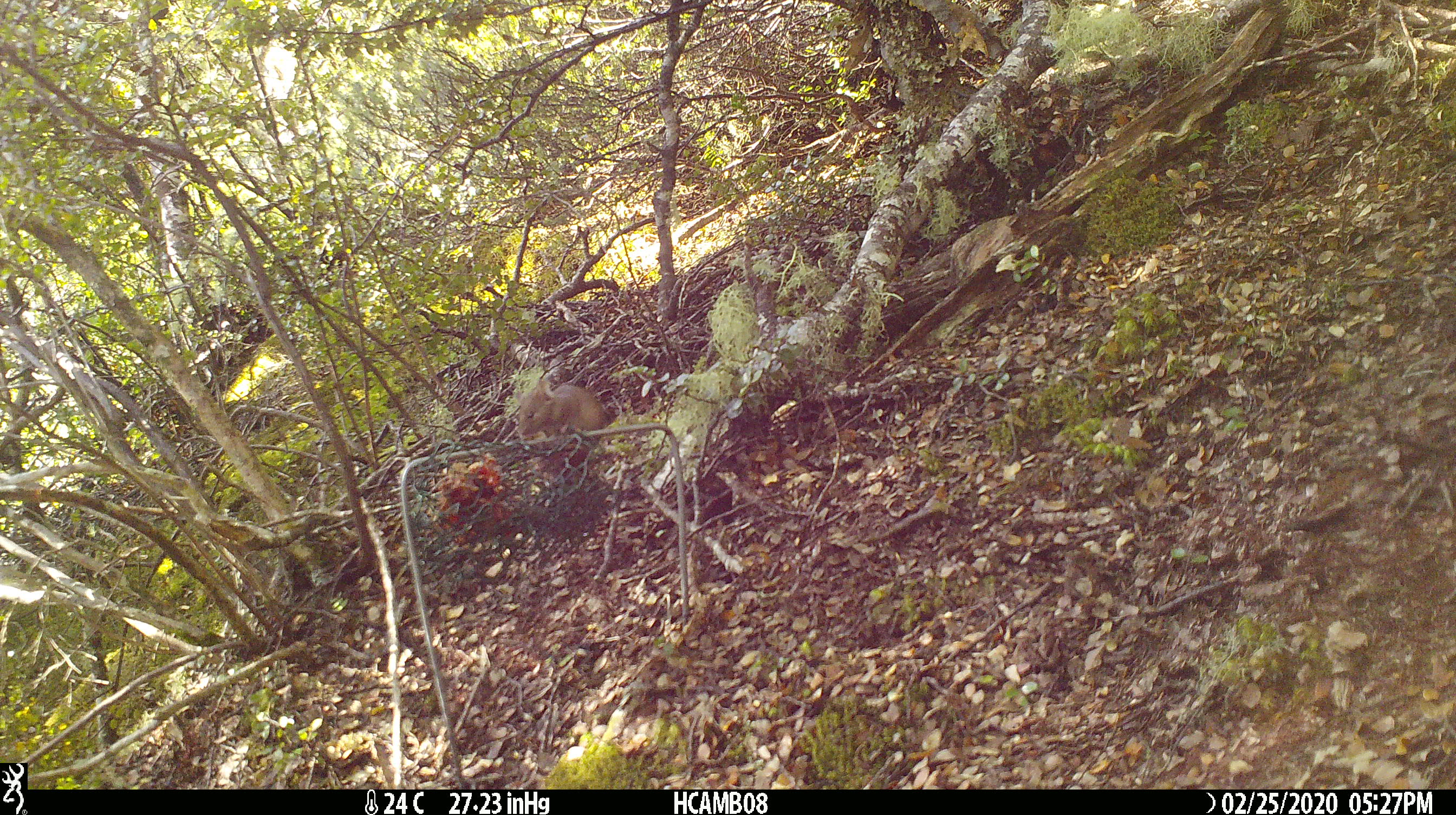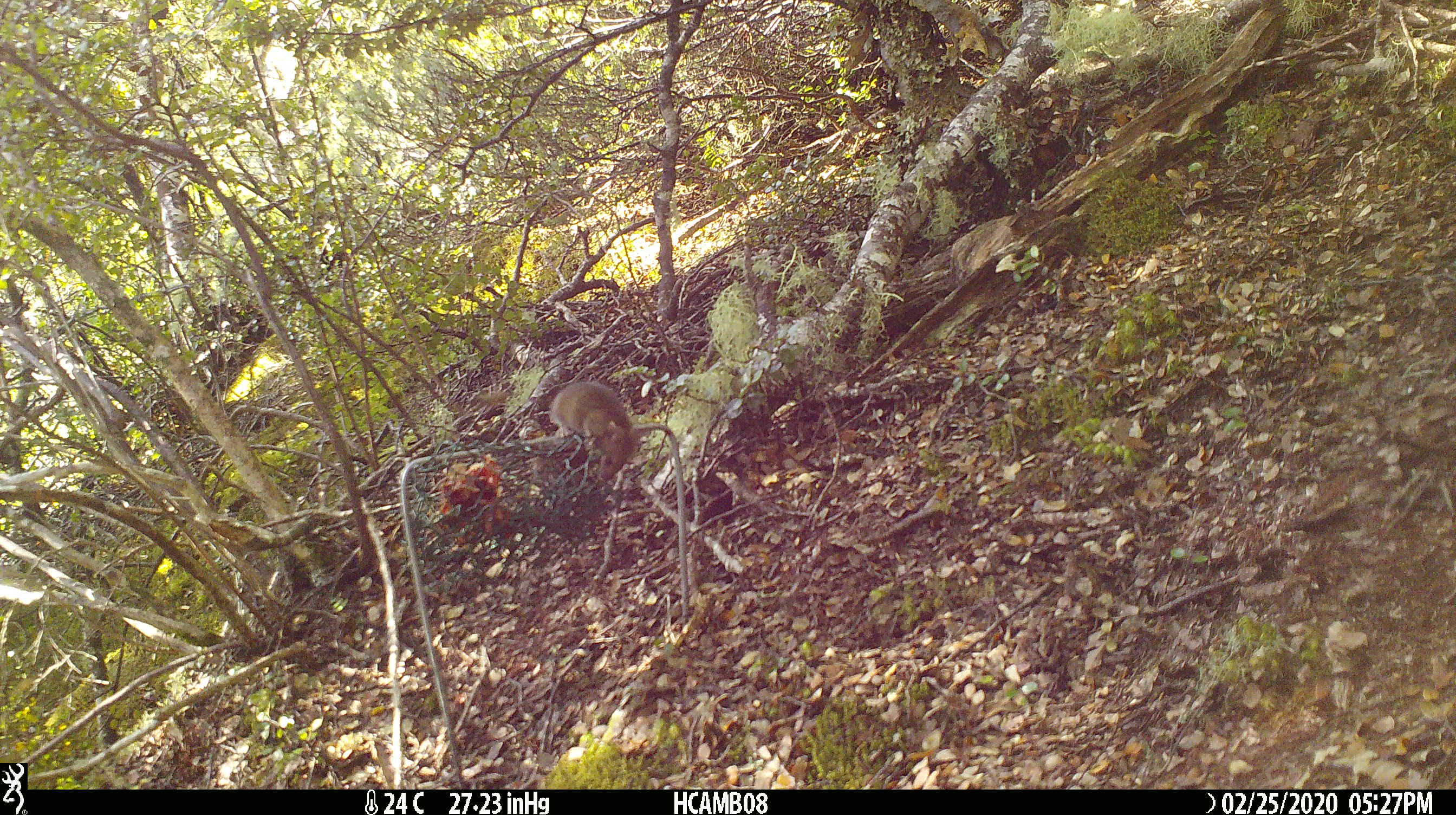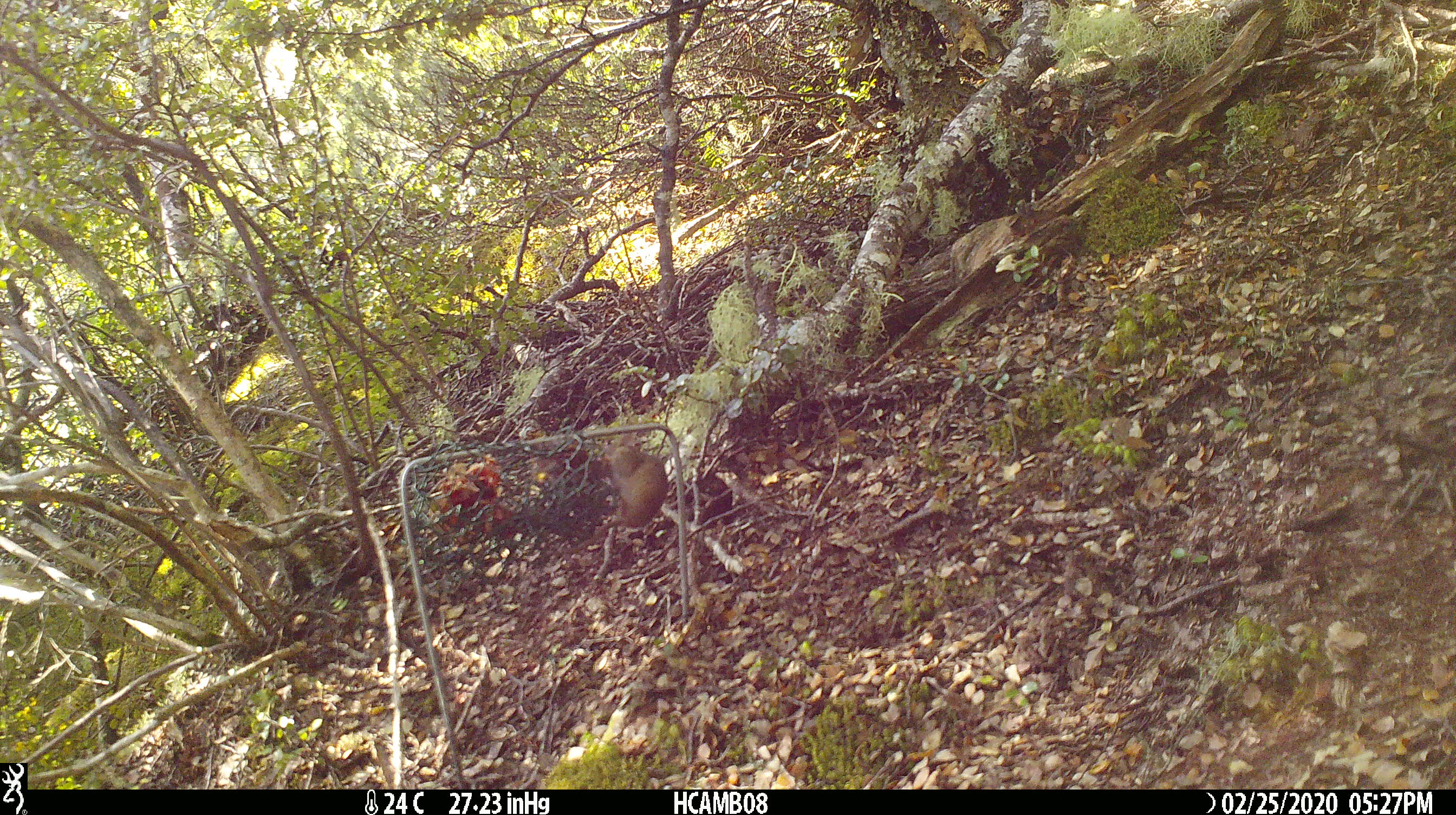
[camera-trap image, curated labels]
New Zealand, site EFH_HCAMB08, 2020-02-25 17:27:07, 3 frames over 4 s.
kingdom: Animalia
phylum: Chordata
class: Mammalia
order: Rodentia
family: Muridae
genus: Mus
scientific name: Mus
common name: mouse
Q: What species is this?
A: Mouse (Mus).